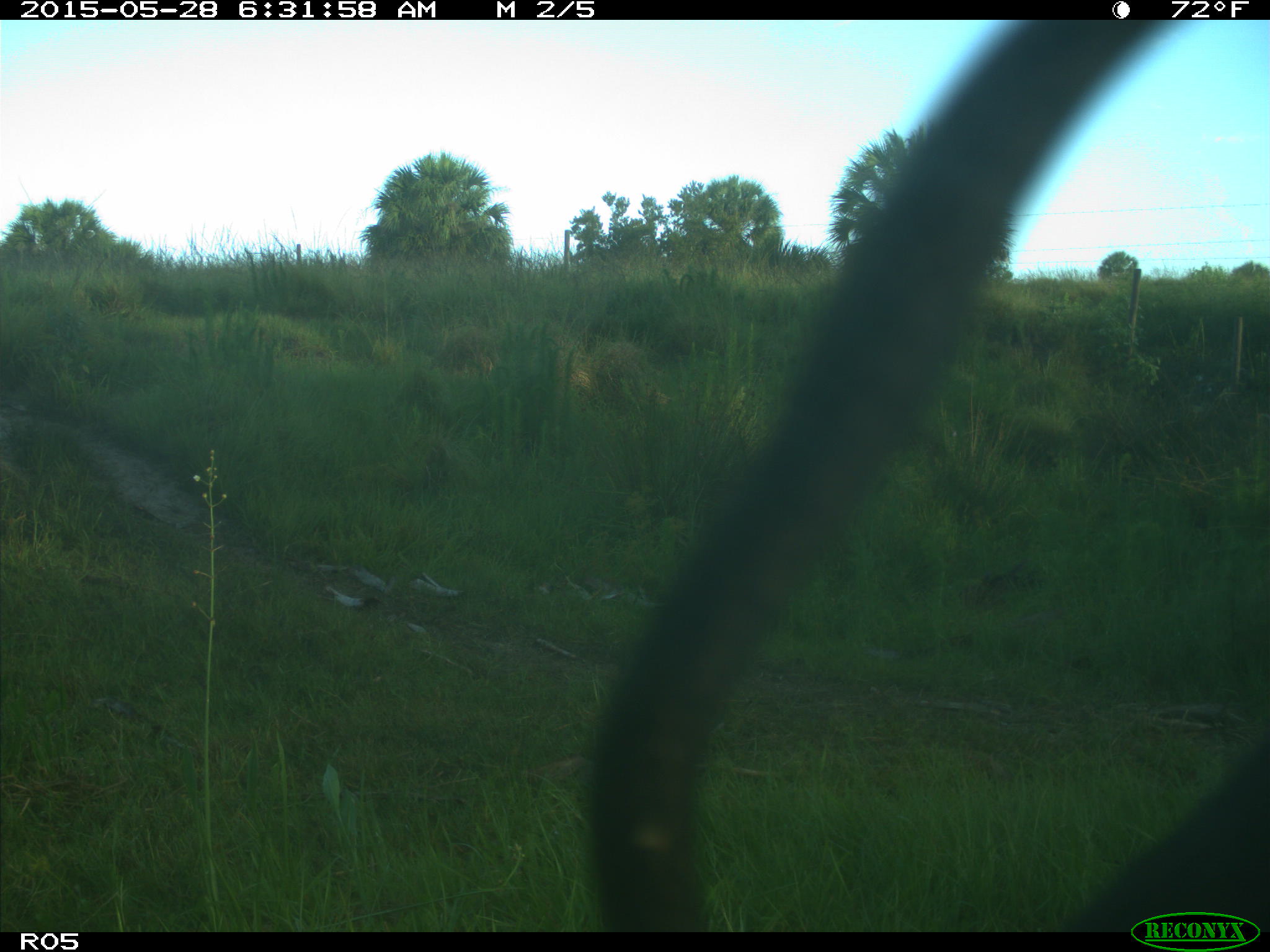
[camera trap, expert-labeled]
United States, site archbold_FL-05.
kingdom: Animalia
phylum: Chordata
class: Mammalia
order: Artiodactyla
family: Bovidae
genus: Bos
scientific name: Bos taurus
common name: domestic cow